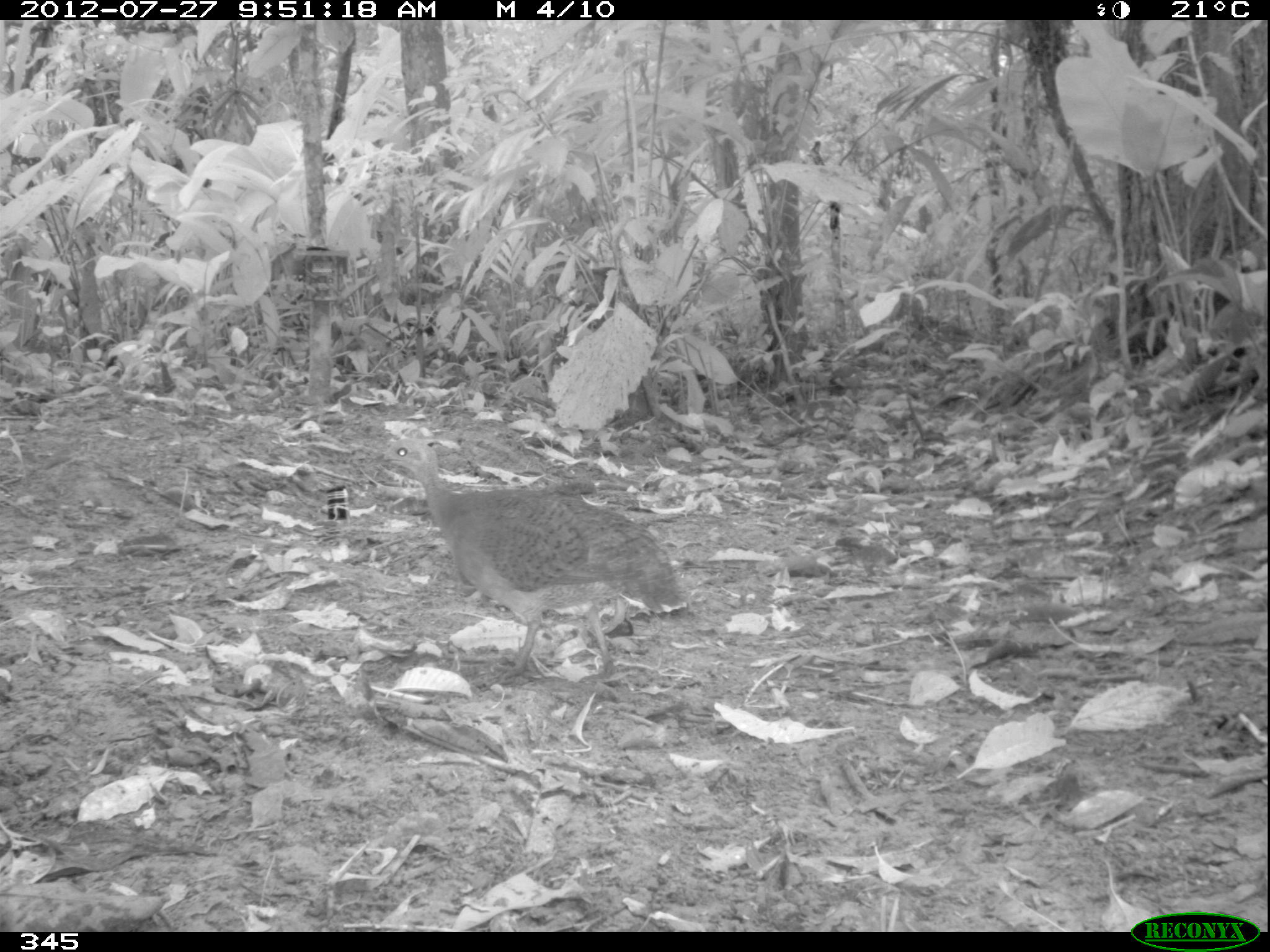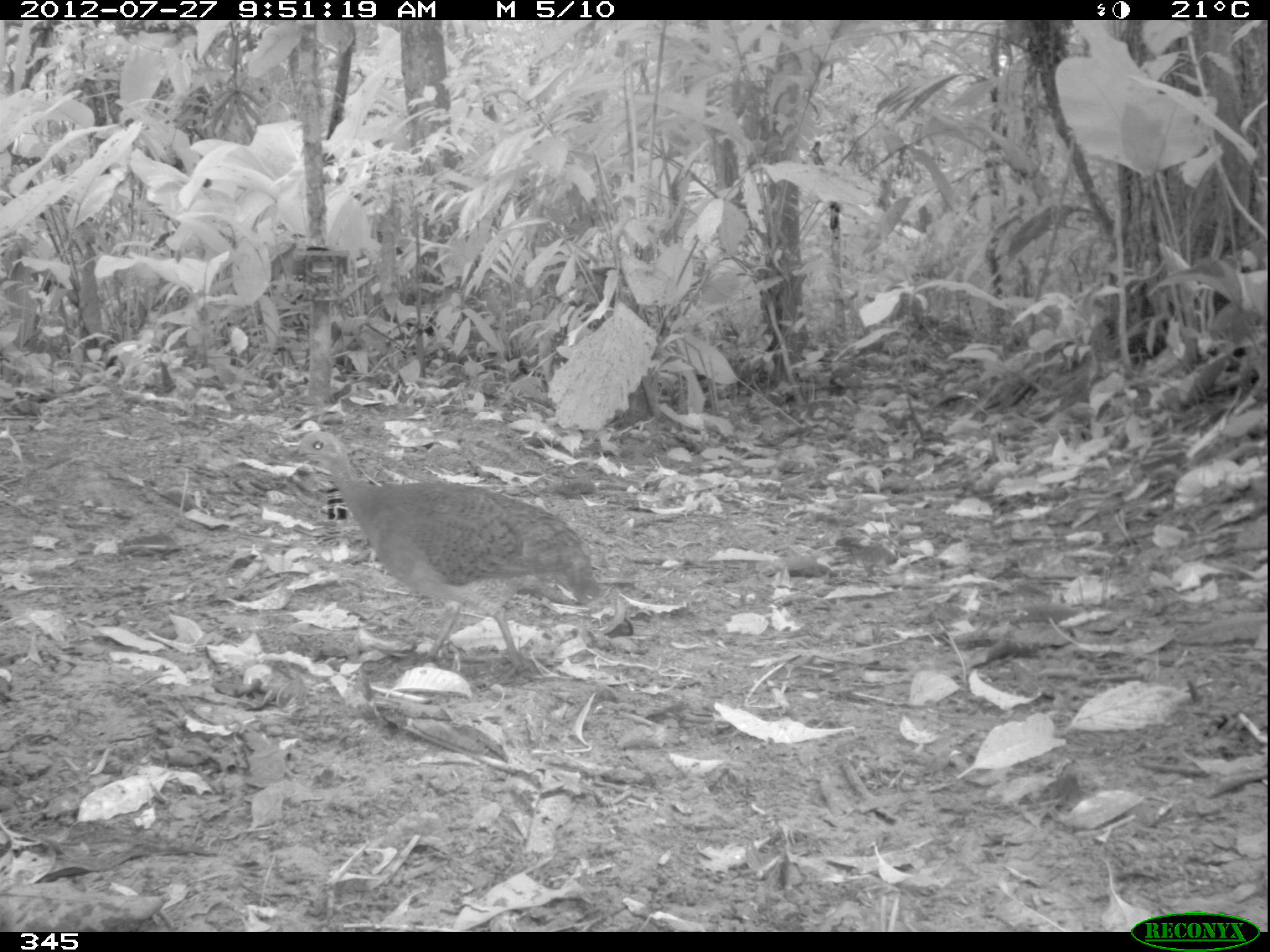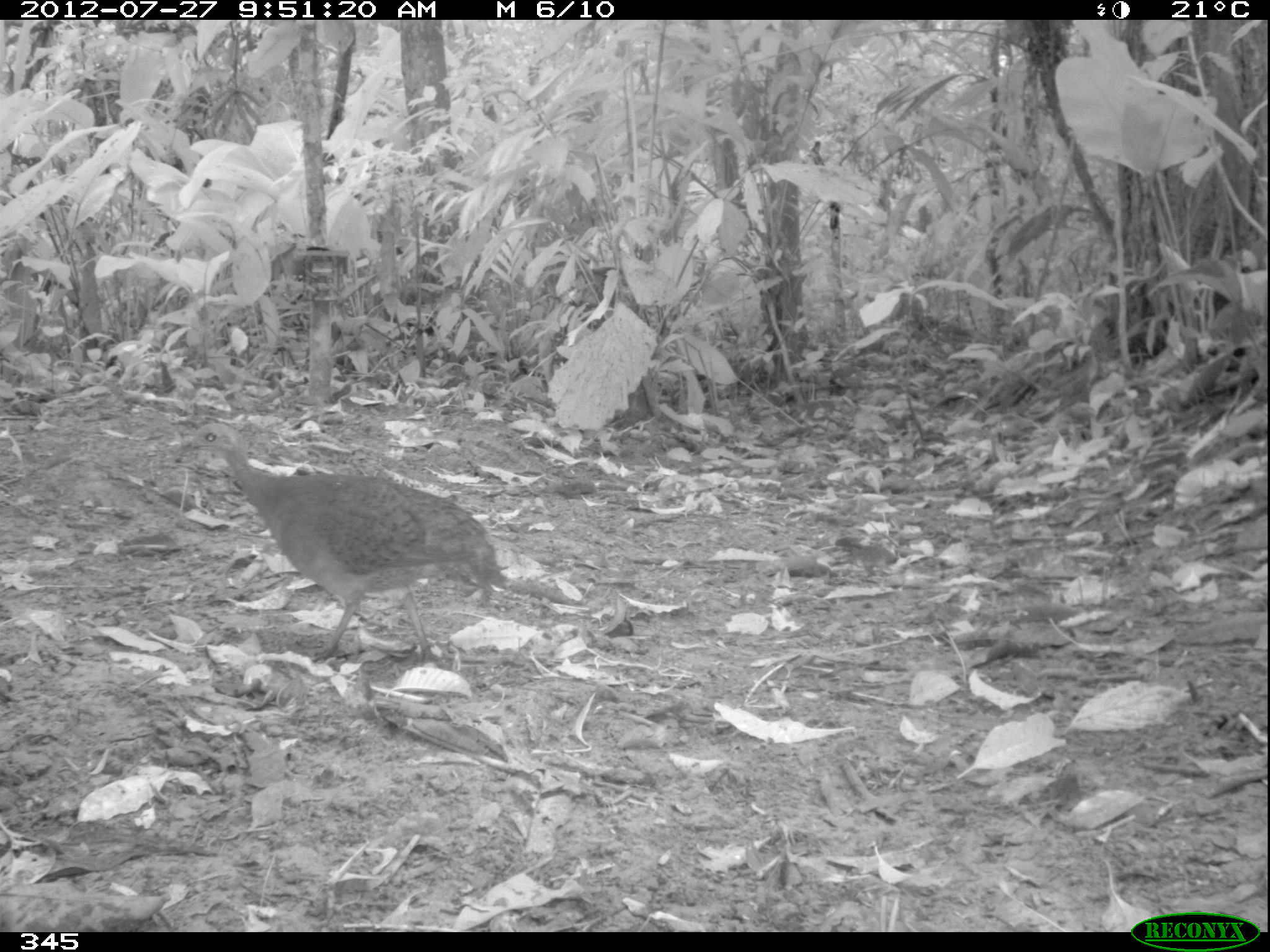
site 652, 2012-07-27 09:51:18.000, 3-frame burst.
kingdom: Animalia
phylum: Chordata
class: Aves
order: Galliformes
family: Phasianidae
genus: Alectoris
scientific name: Alectoris rufa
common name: red-legged partridge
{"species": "Alectoris rufa (red-legged partridge)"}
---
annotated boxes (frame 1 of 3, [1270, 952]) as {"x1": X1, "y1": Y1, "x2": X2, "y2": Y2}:
alectoris rufa: {"x1": 381, "y1": 436, "x2": 689, "y2": 686}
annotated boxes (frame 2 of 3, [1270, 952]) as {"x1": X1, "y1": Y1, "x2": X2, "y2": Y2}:
alectoris rufa: {"x1": 279, "y1": 431, "x2": 600, "y2": 680}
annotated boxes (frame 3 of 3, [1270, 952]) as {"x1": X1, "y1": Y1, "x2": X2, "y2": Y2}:
alectoris rufa: {"x1": 169, "y1": 421, "x2": 514, "y2": 666}